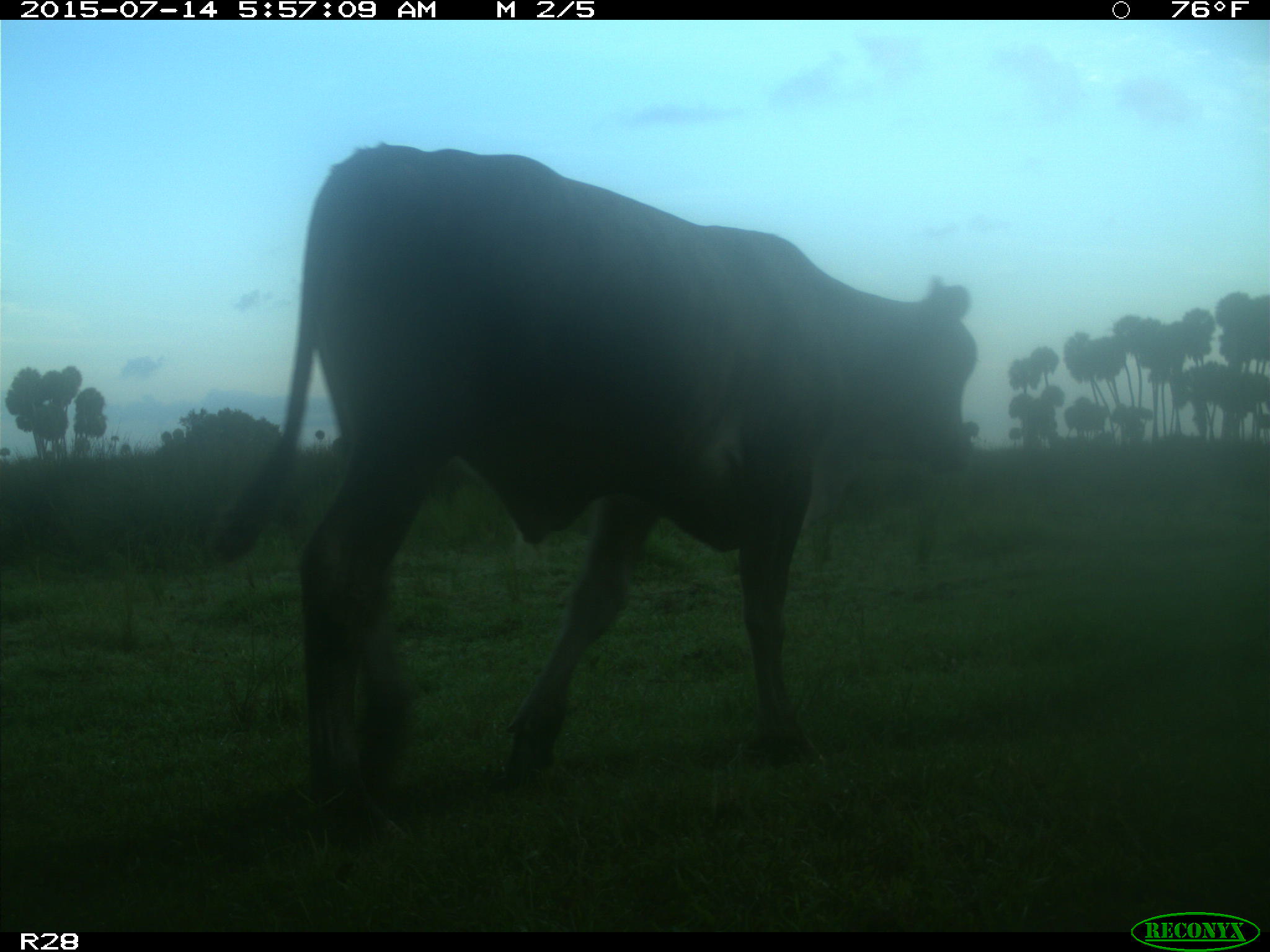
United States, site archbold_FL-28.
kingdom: Animalia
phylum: Chordata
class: Mammalia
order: Artiodactyla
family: Bovidae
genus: Bos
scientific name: Bos taurus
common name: domestic cow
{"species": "Bos taurus (domestic cow)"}